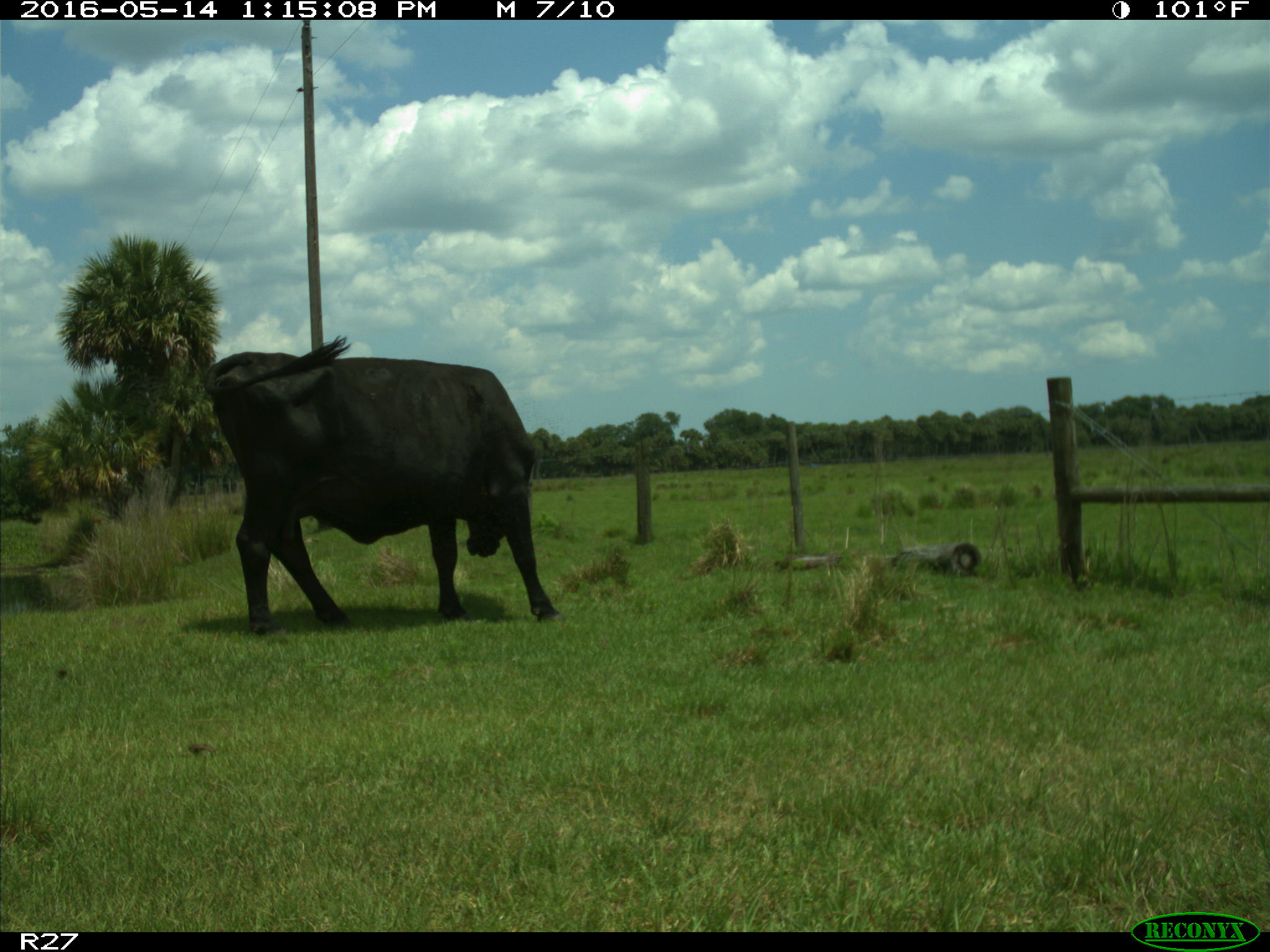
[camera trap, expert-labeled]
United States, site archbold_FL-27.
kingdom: Animalia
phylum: Chordata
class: Mammalia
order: Artiodactyla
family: Bovidae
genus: Bos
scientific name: Bos taurus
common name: domestic cow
Bos taurus (domestic cow).